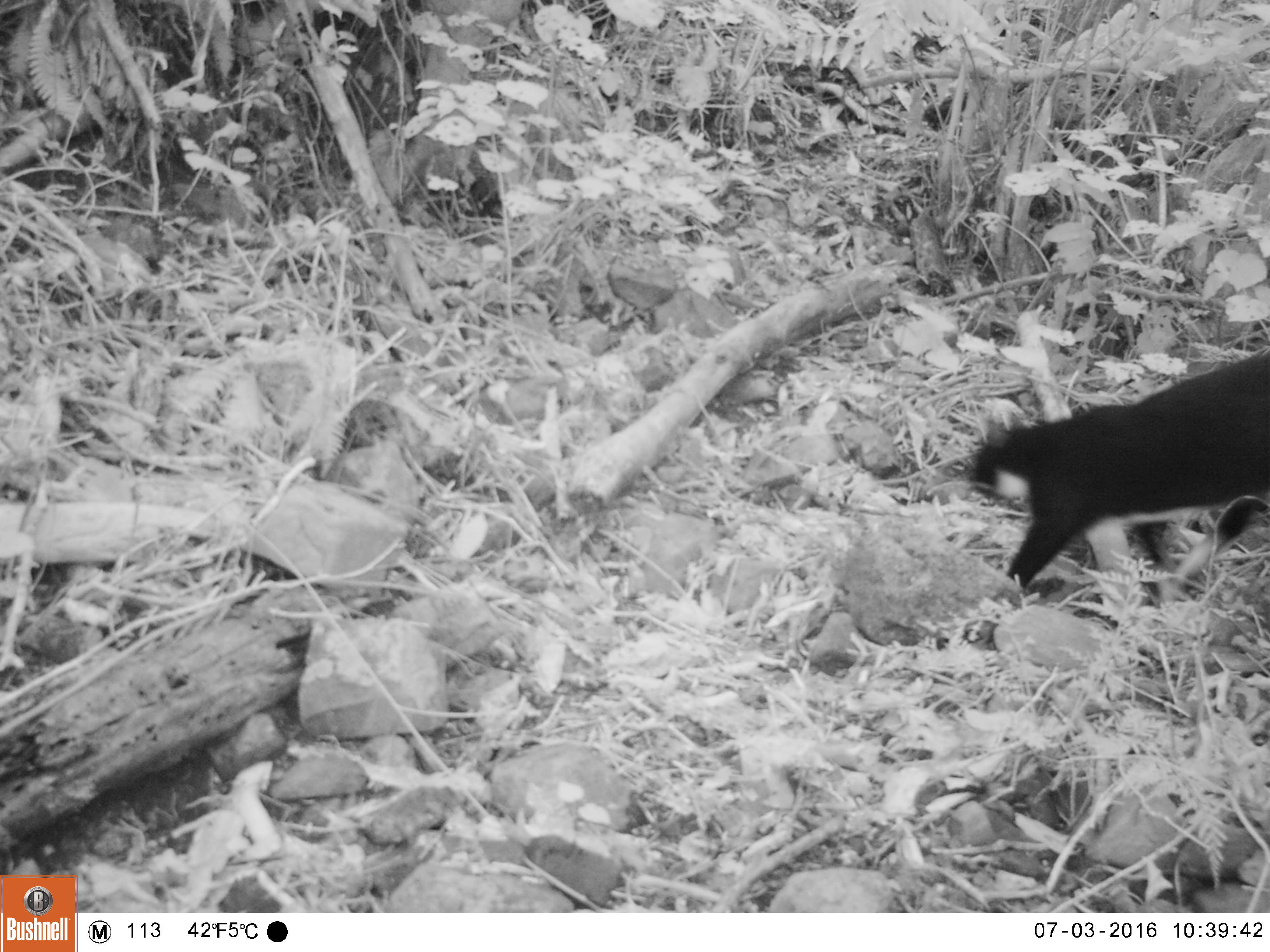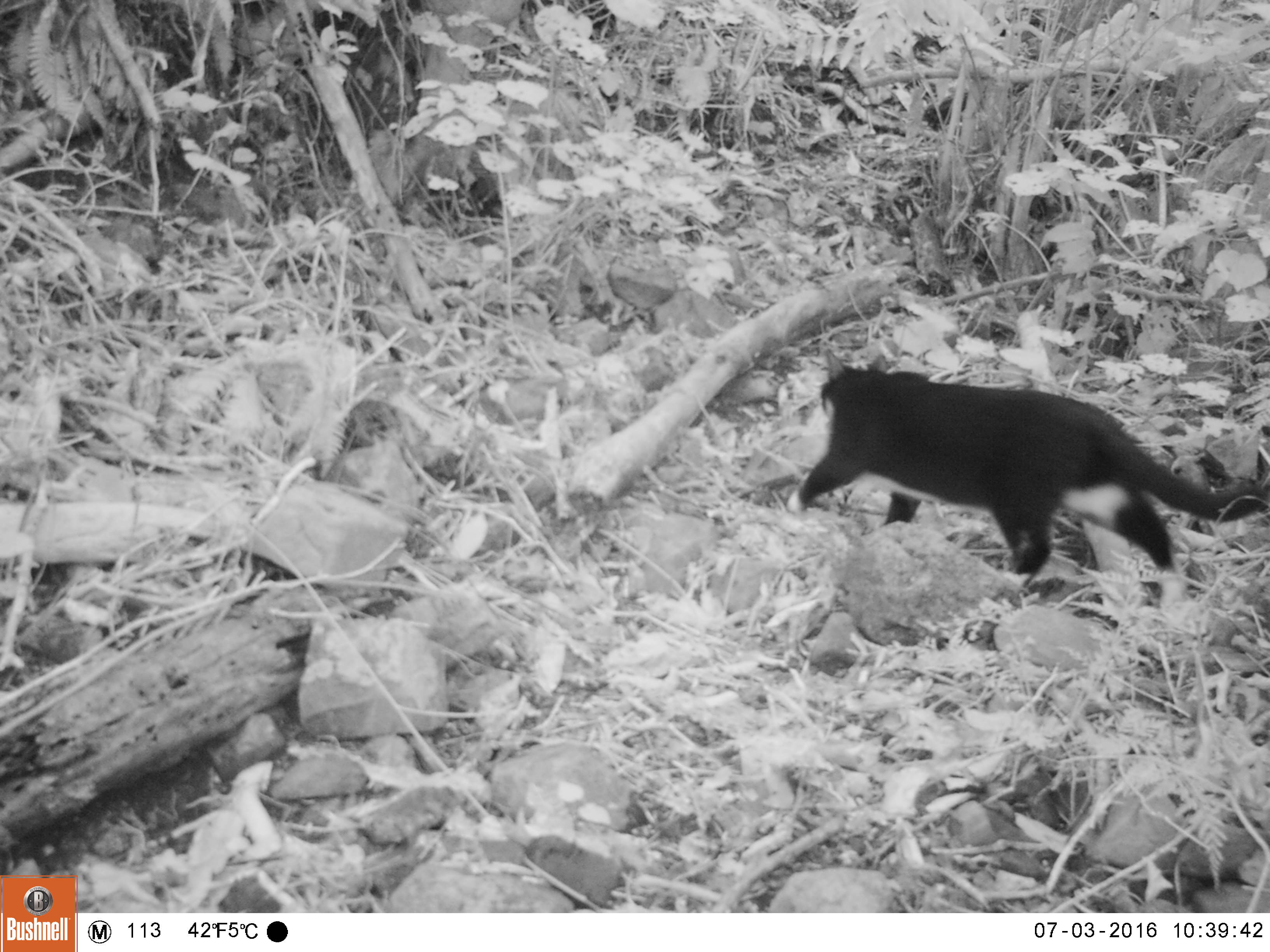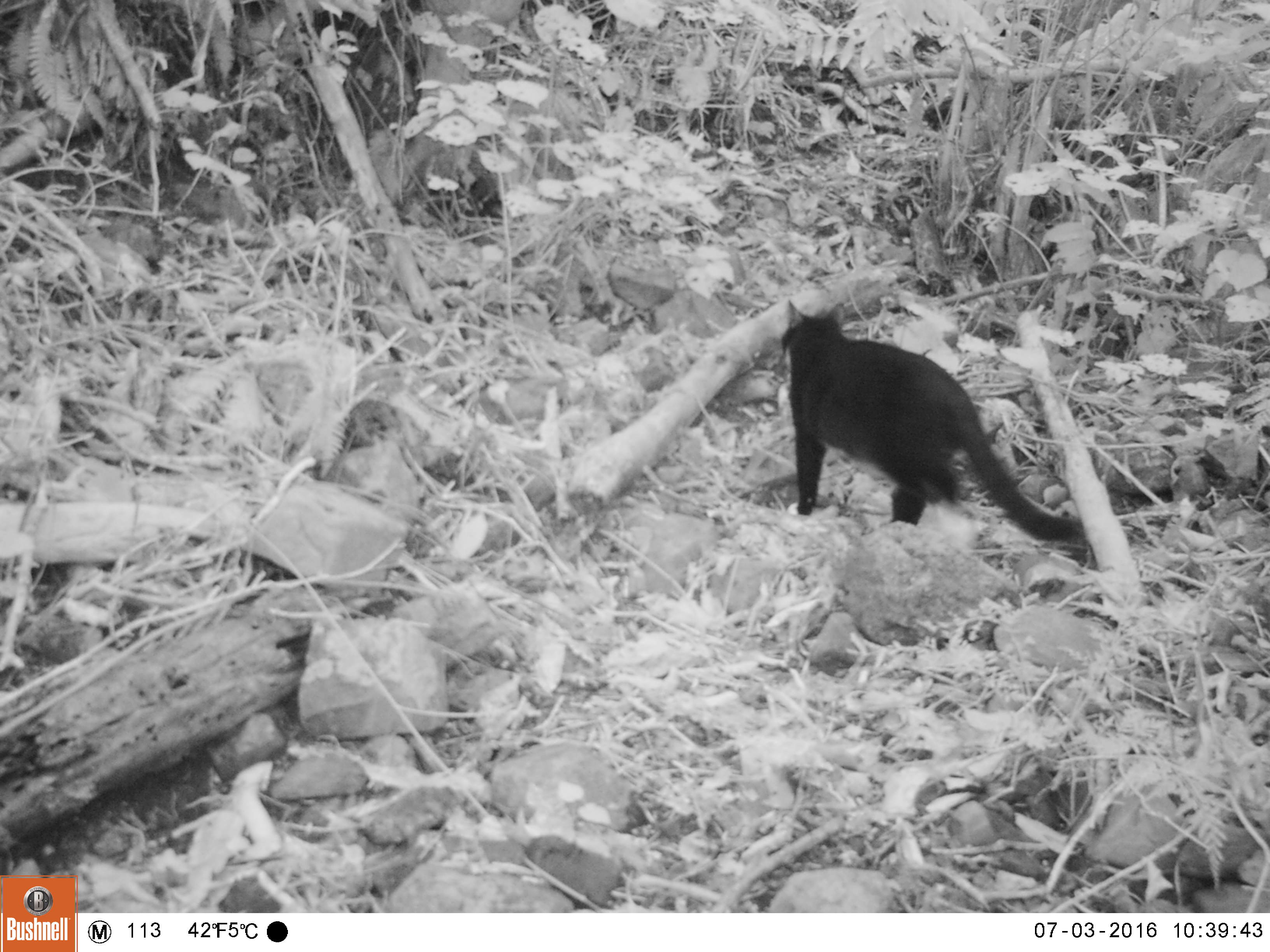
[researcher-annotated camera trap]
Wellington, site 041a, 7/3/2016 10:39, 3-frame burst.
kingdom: Animalia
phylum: Chordata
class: Mammalia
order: Carnivora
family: Felidae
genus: Felis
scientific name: Felis catus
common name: cat